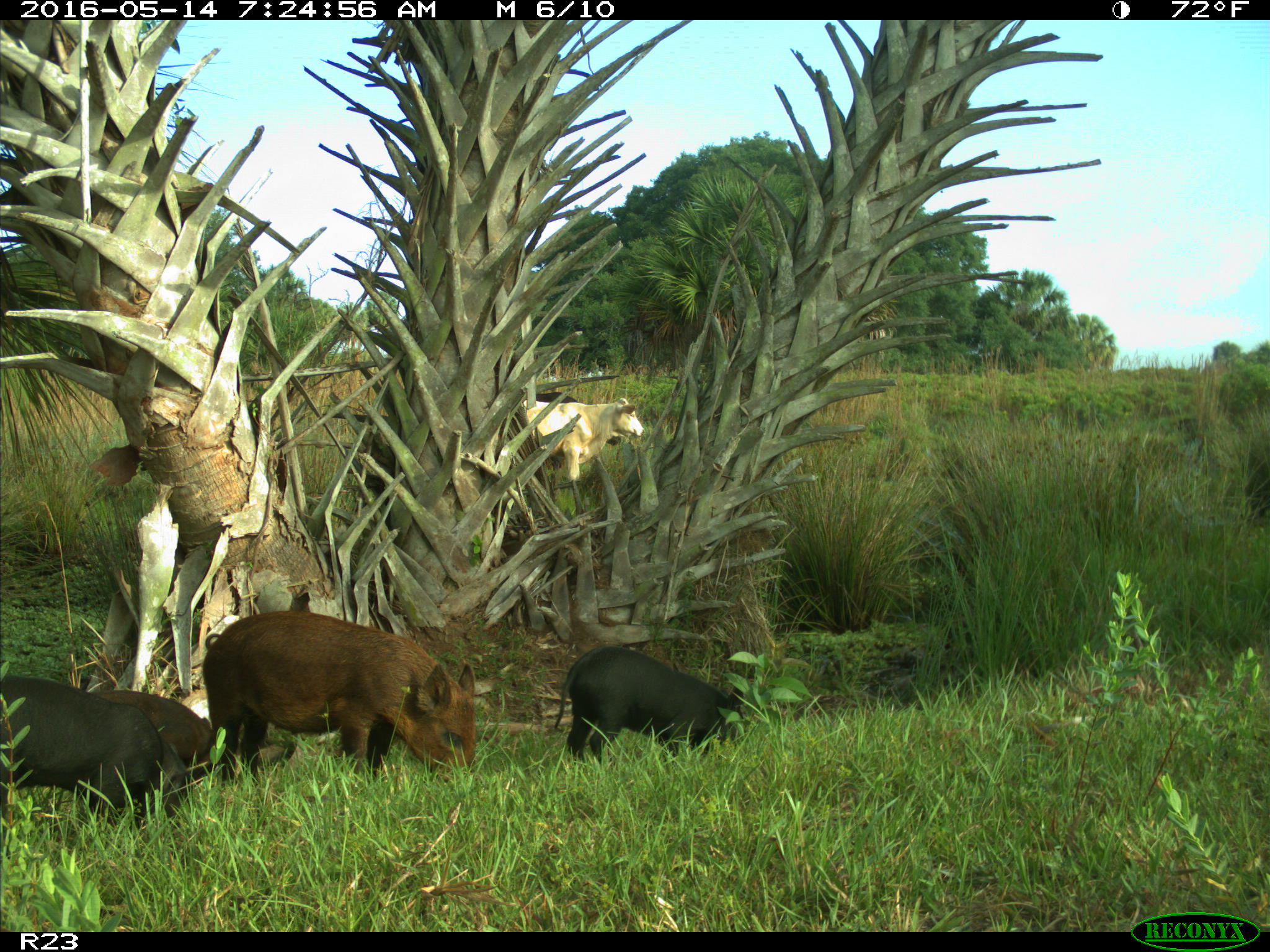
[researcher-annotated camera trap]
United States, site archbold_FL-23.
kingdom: Animalia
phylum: Chordata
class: Mammalia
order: Artiodactyla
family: Suidae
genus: Sus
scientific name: Sus scrofa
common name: wild boar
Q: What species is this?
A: Sus scrofa (wild boar).